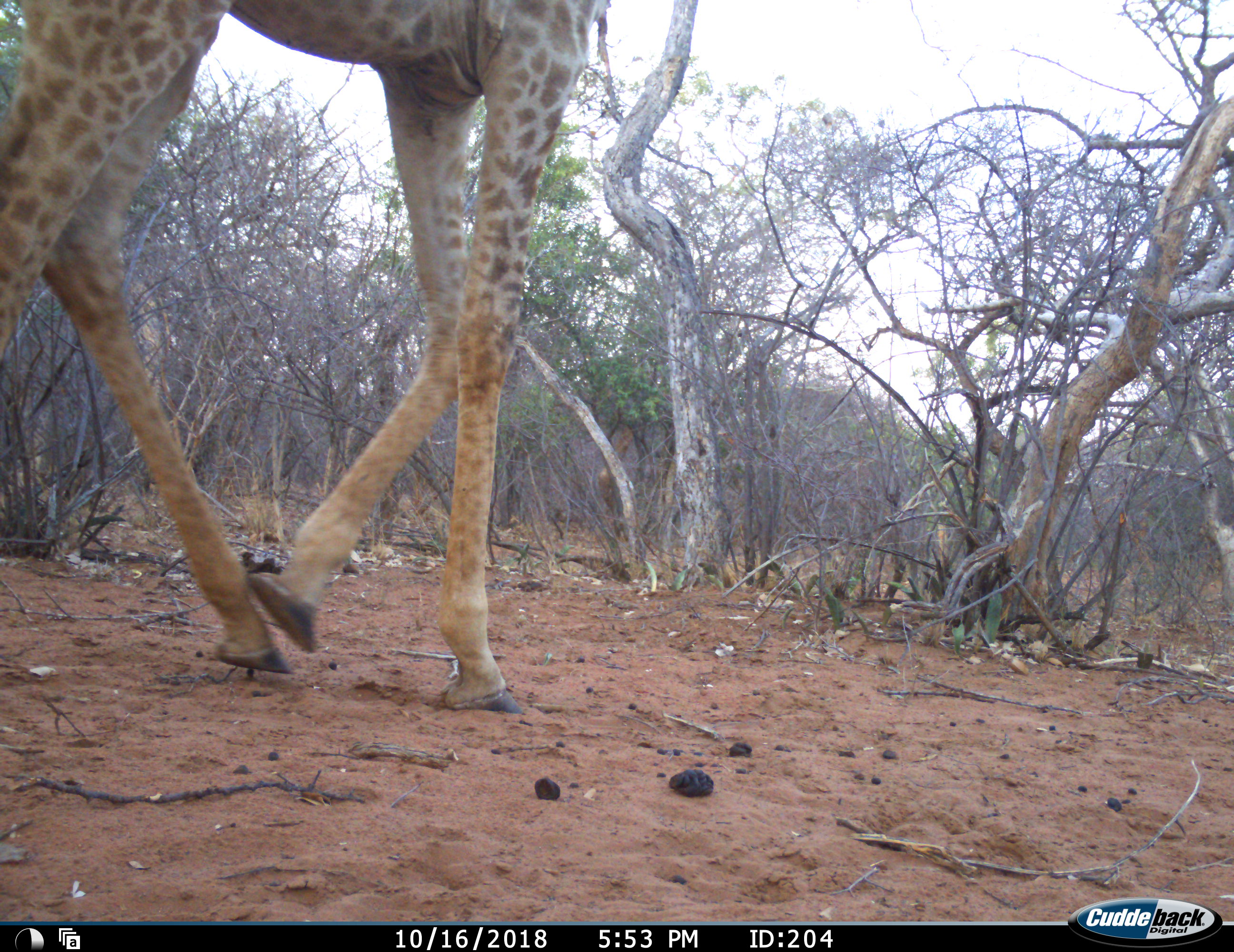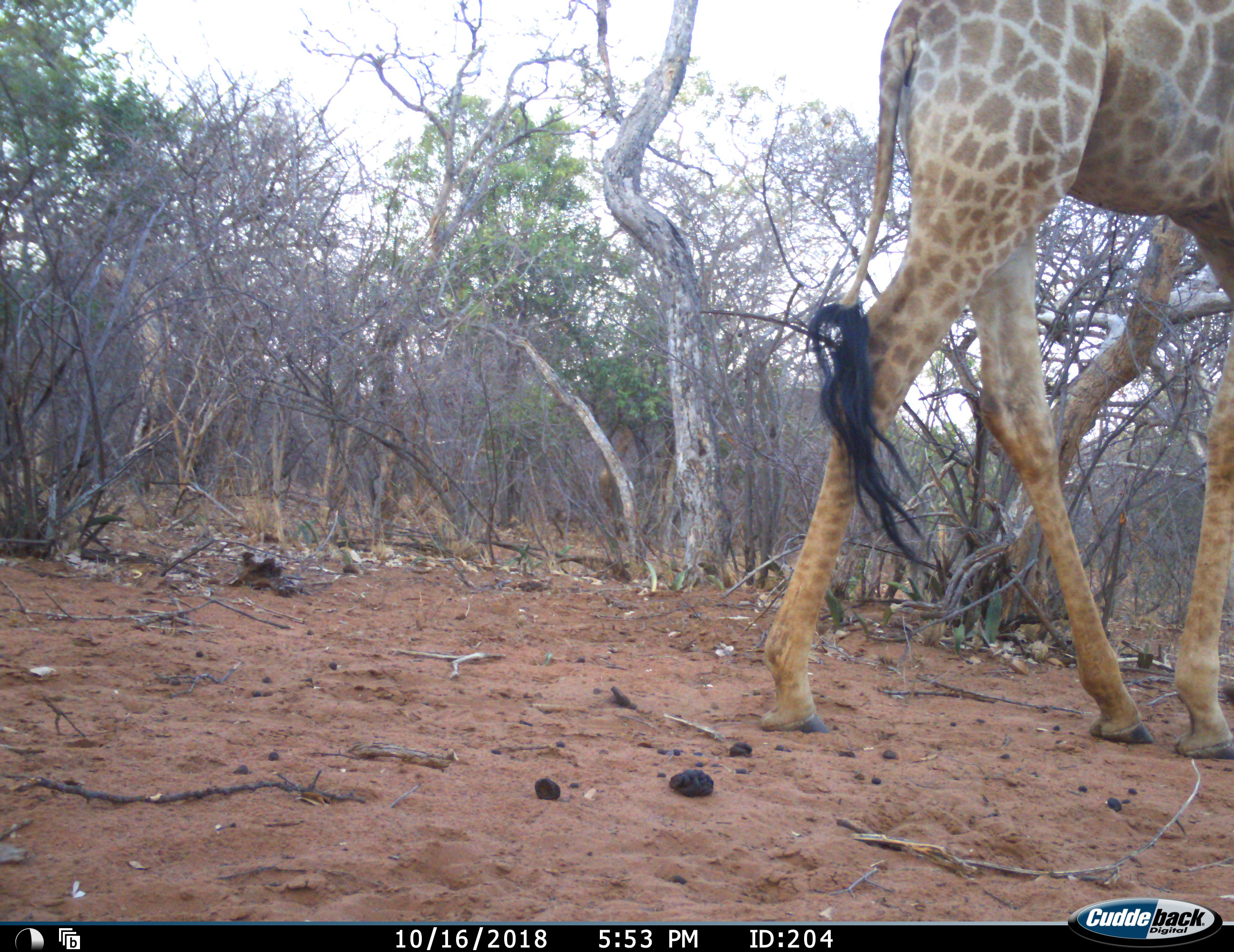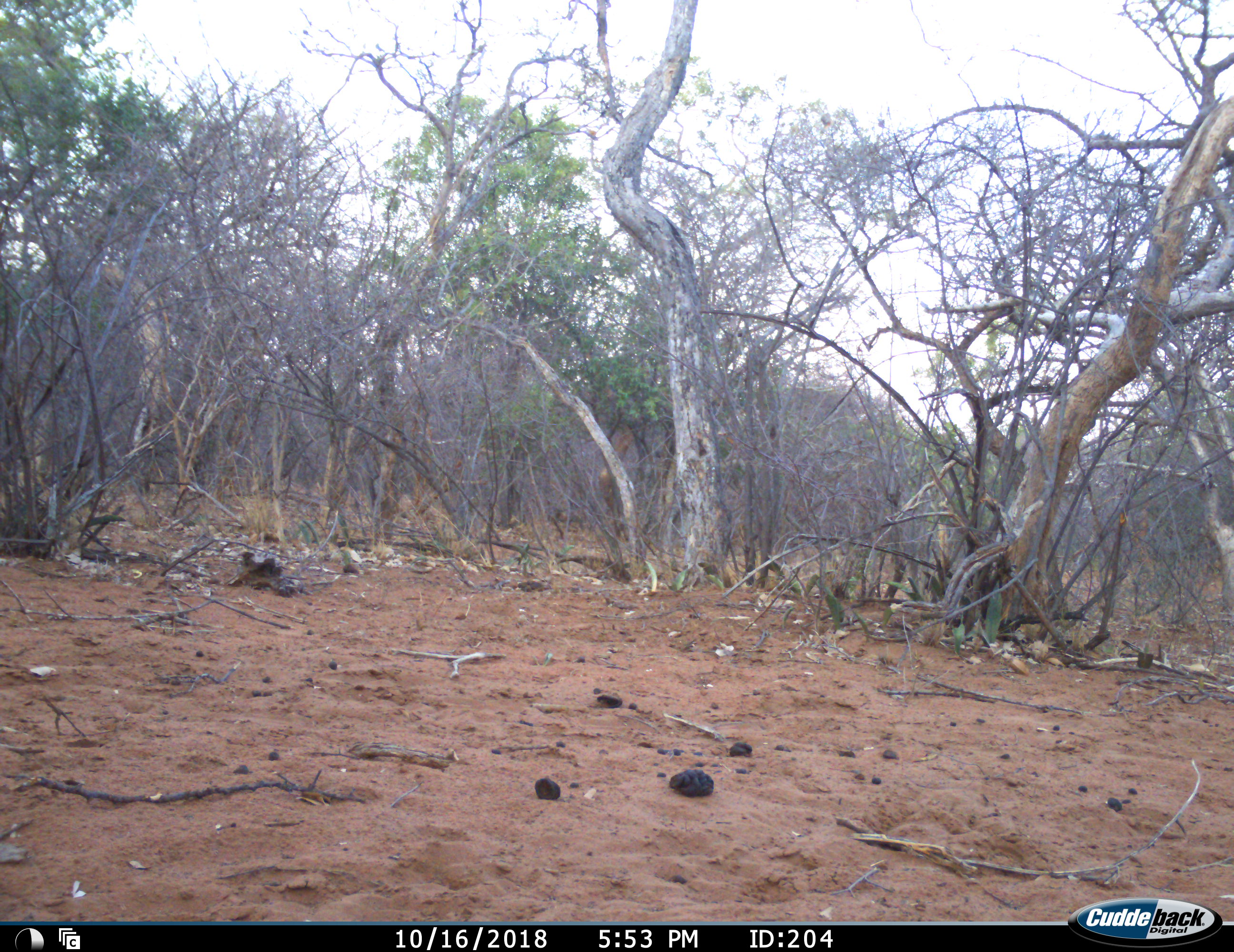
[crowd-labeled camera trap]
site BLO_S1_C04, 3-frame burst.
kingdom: Animalia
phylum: Chordata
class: Mammalia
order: Artiodactyla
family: Giraffidae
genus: Giraffa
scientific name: Giraffa camelopardalis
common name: giraffe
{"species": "giraffe (Giraffa camelopardalis)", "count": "1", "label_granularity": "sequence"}